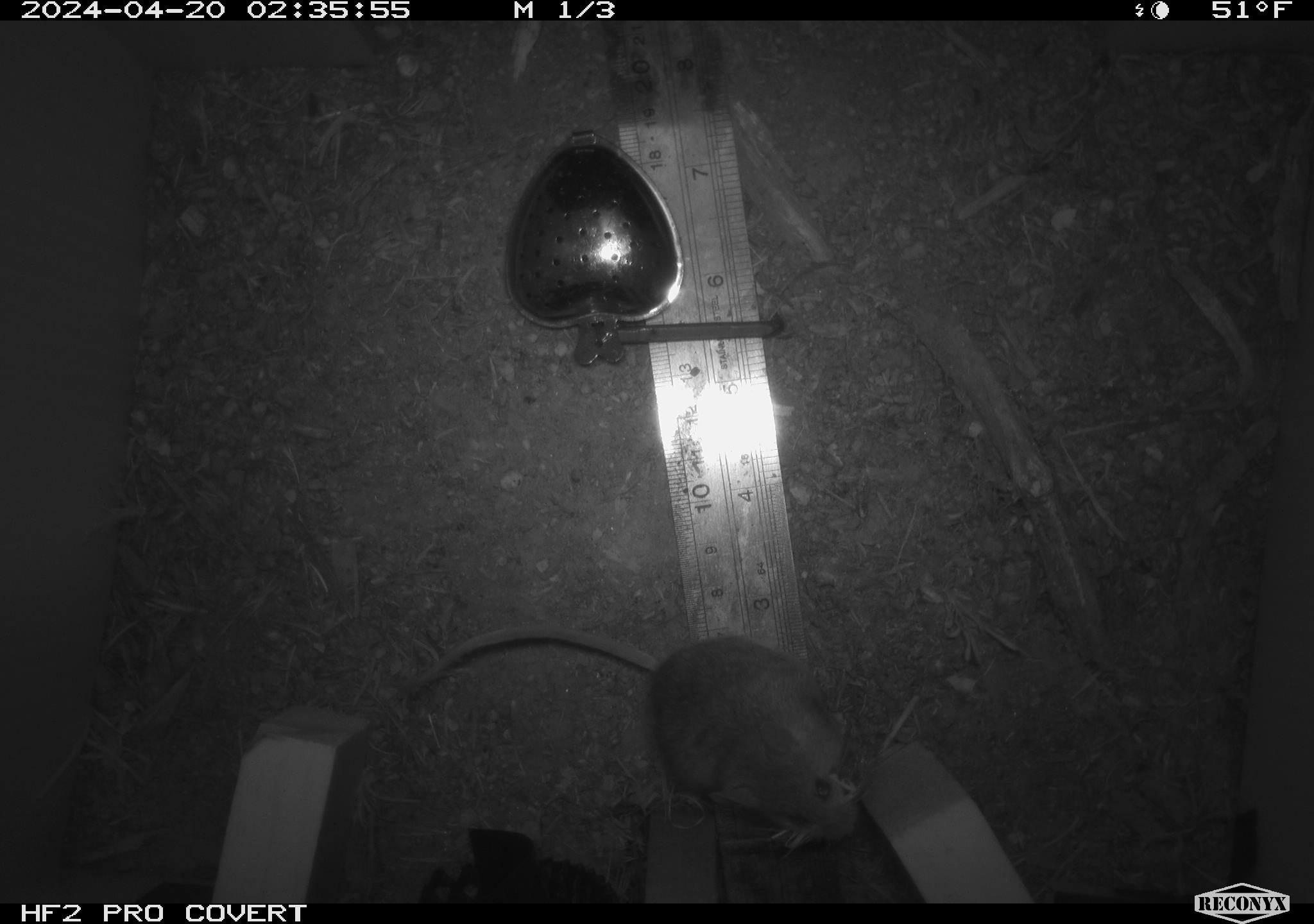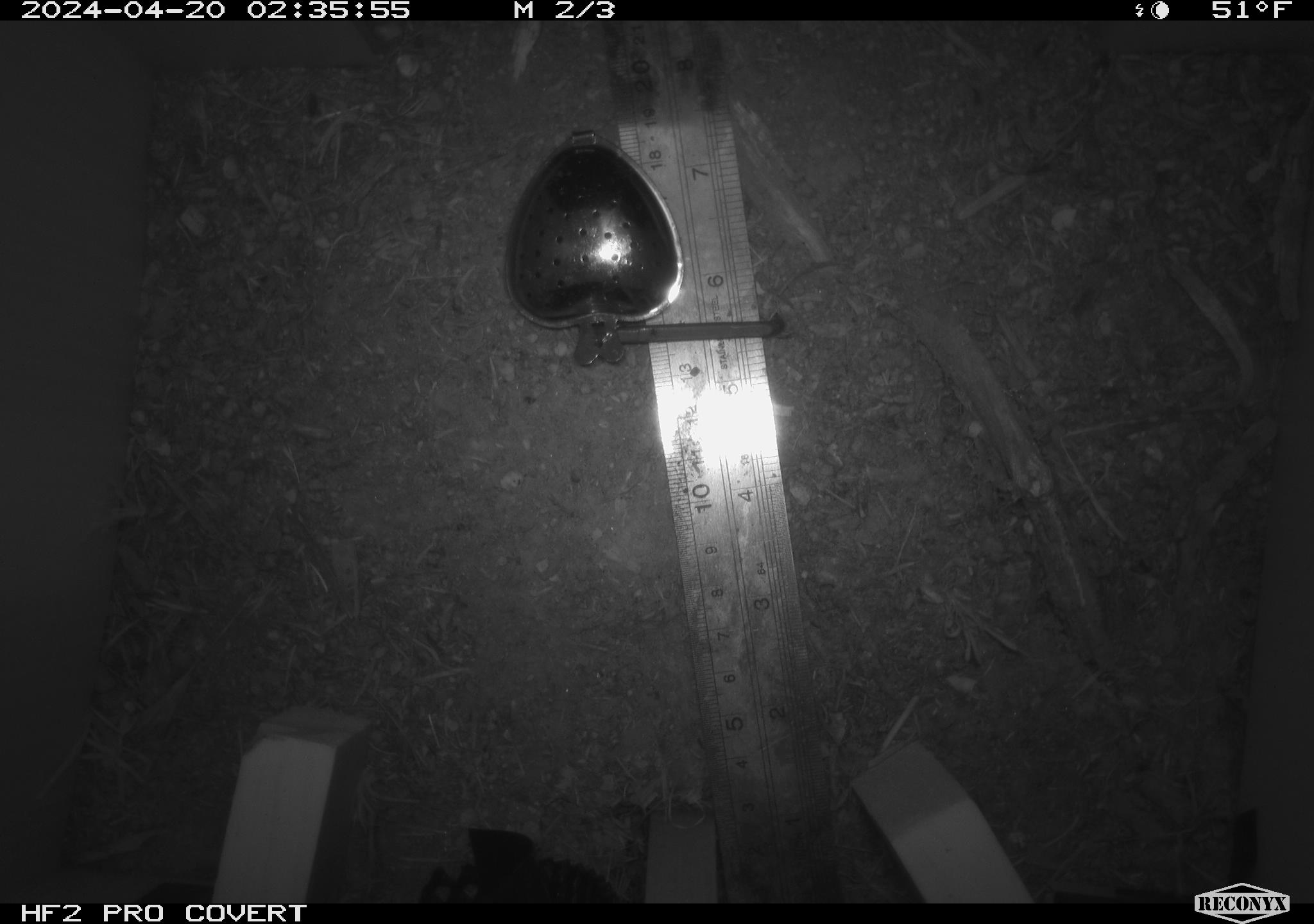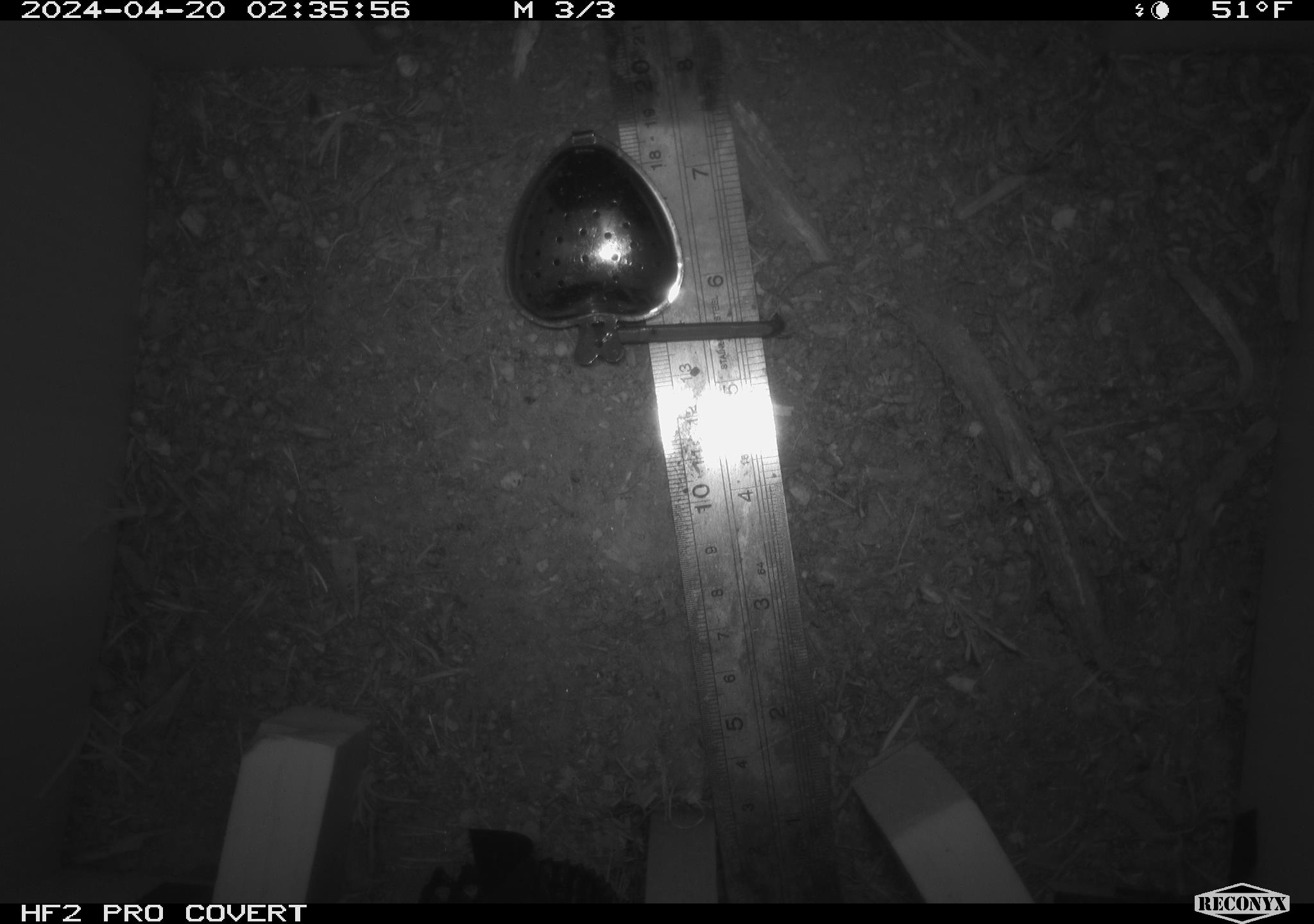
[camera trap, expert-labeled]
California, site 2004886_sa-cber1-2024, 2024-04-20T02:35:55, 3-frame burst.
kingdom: Animalia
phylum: Chordata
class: Mammalia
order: Rodentia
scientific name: Rodentia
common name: mouse species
Mouse species (Rodentia).